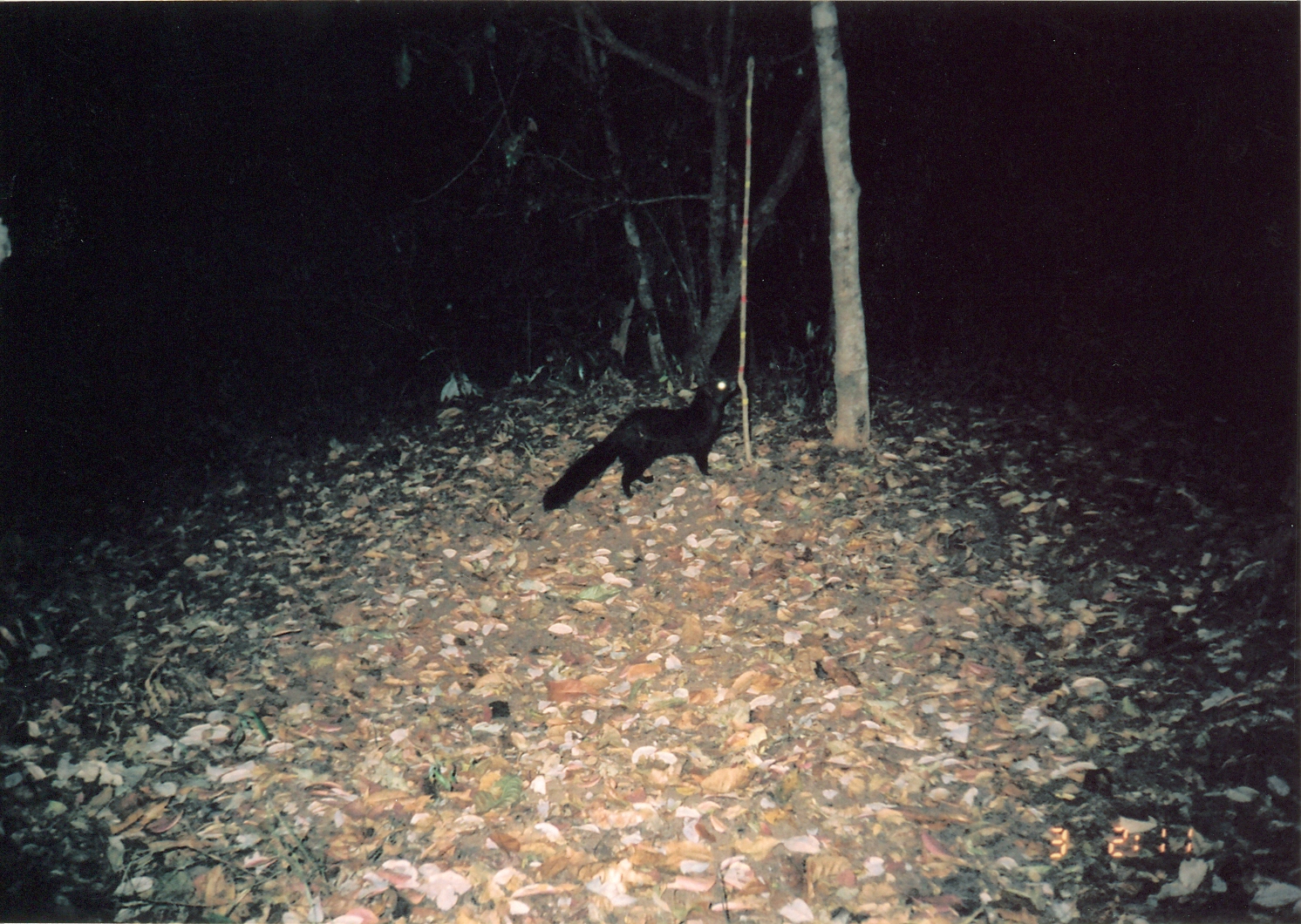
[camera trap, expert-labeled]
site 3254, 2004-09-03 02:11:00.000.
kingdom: Animalia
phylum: Chordata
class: Mammalia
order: Carnivora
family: Herpestidae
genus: Bdeogale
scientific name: Bdeogale crassicauda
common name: bushy-tailed mongoose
Bdeogale crassicauda (bushy-tailed mongoose), count 1.